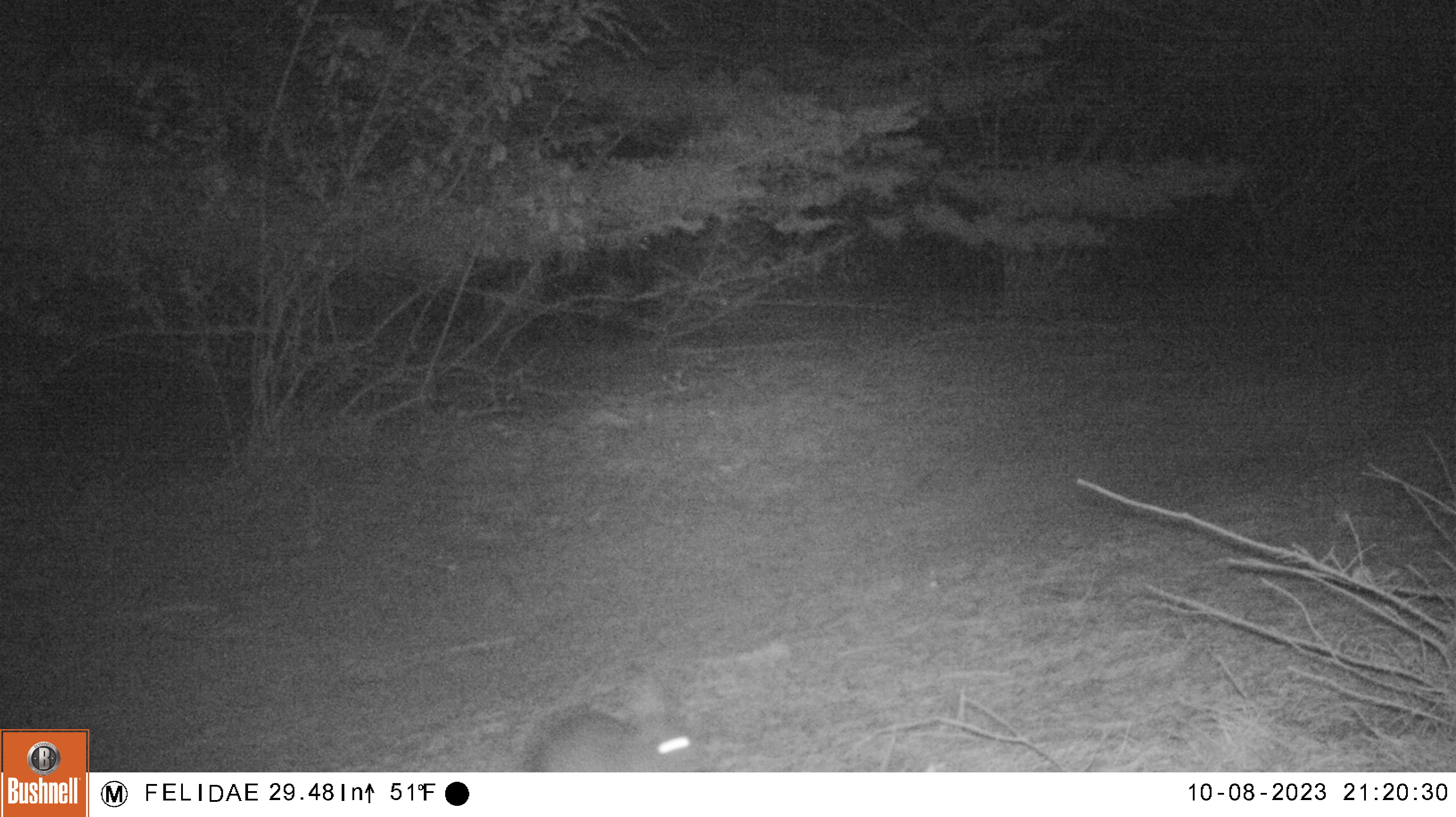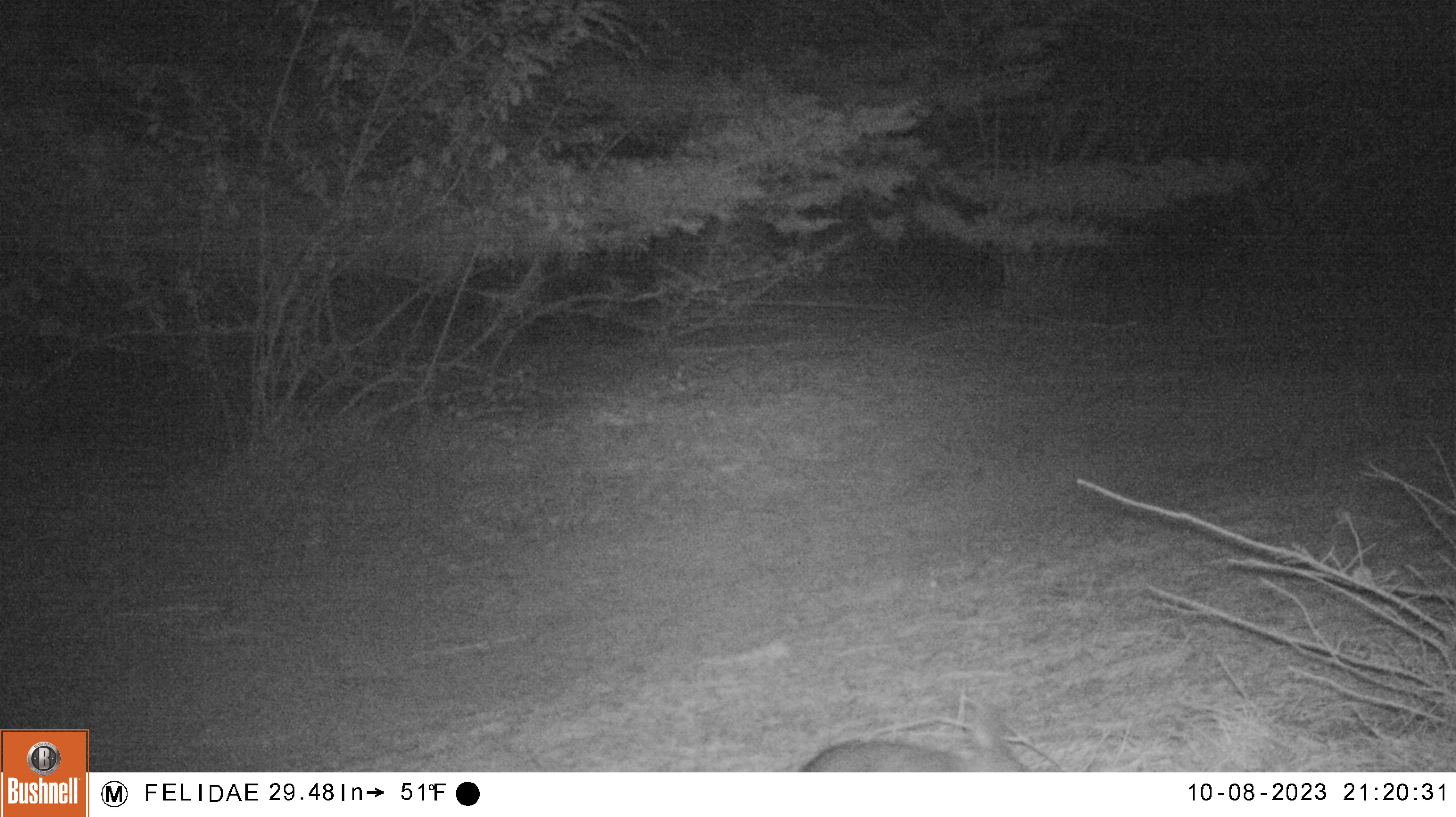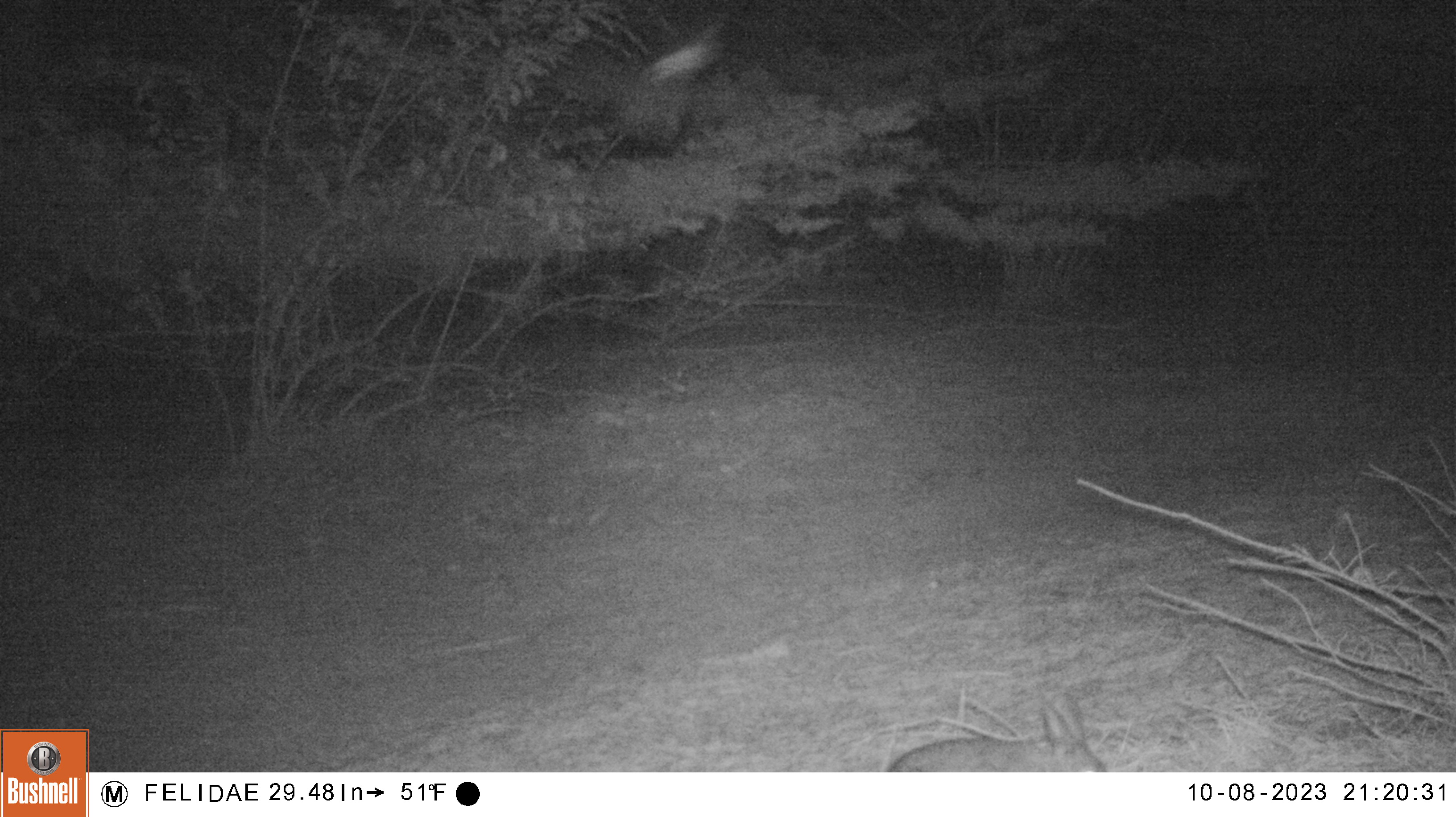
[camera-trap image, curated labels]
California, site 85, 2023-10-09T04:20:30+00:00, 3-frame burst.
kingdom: Animalia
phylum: Chordata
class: Mammalia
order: Lagomorpha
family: Leporidae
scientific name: Leporidae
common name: rabbit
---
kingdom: Animalia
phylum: Chordata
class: Aves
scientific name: Aves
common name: bird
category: unknown bird